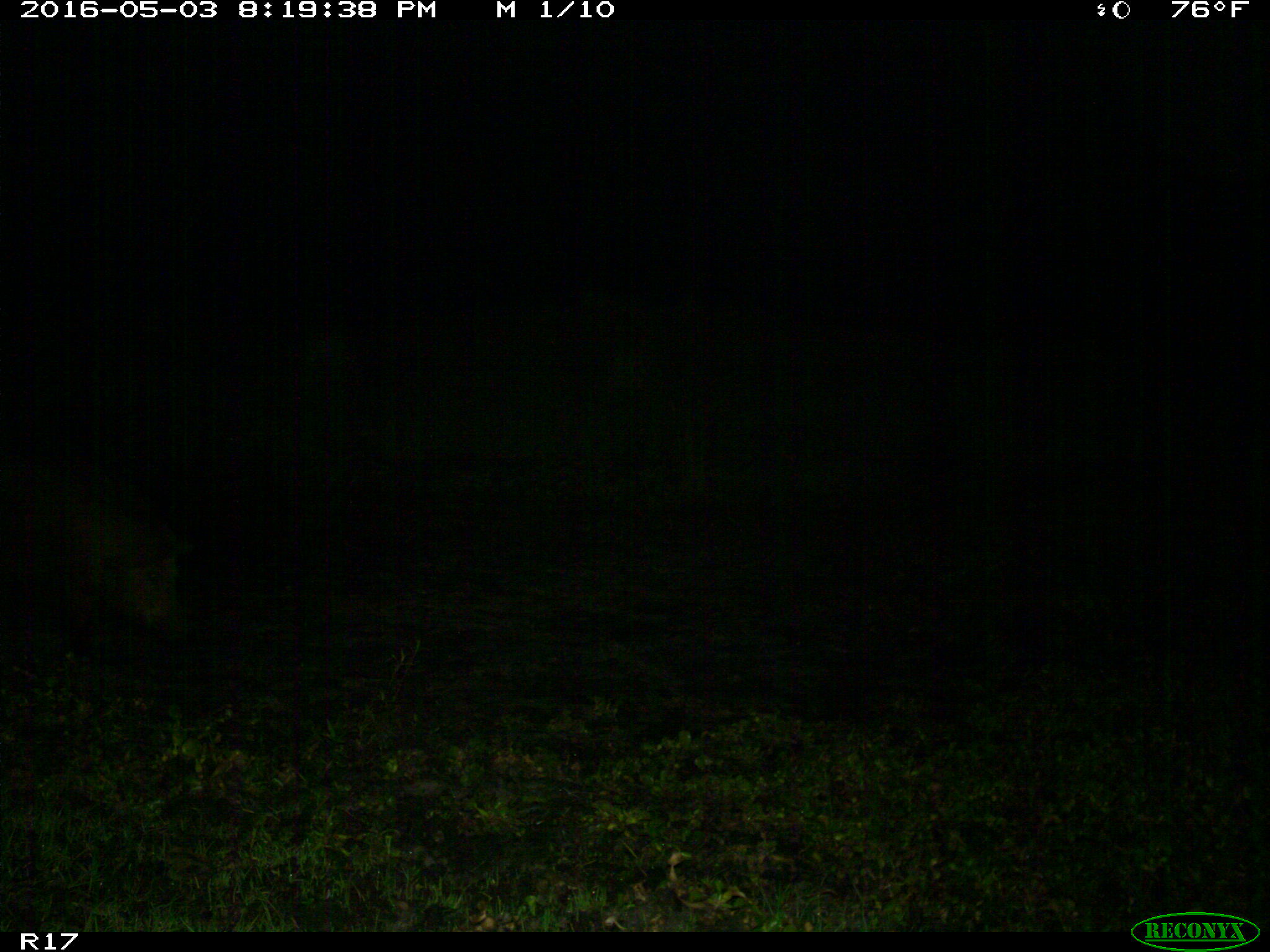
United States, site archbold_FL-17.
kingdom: Animalia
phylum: Chordata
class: Mammalia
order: Artiodactyla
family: Suidae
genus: Sus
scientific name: Sus scrofa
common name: wild boar